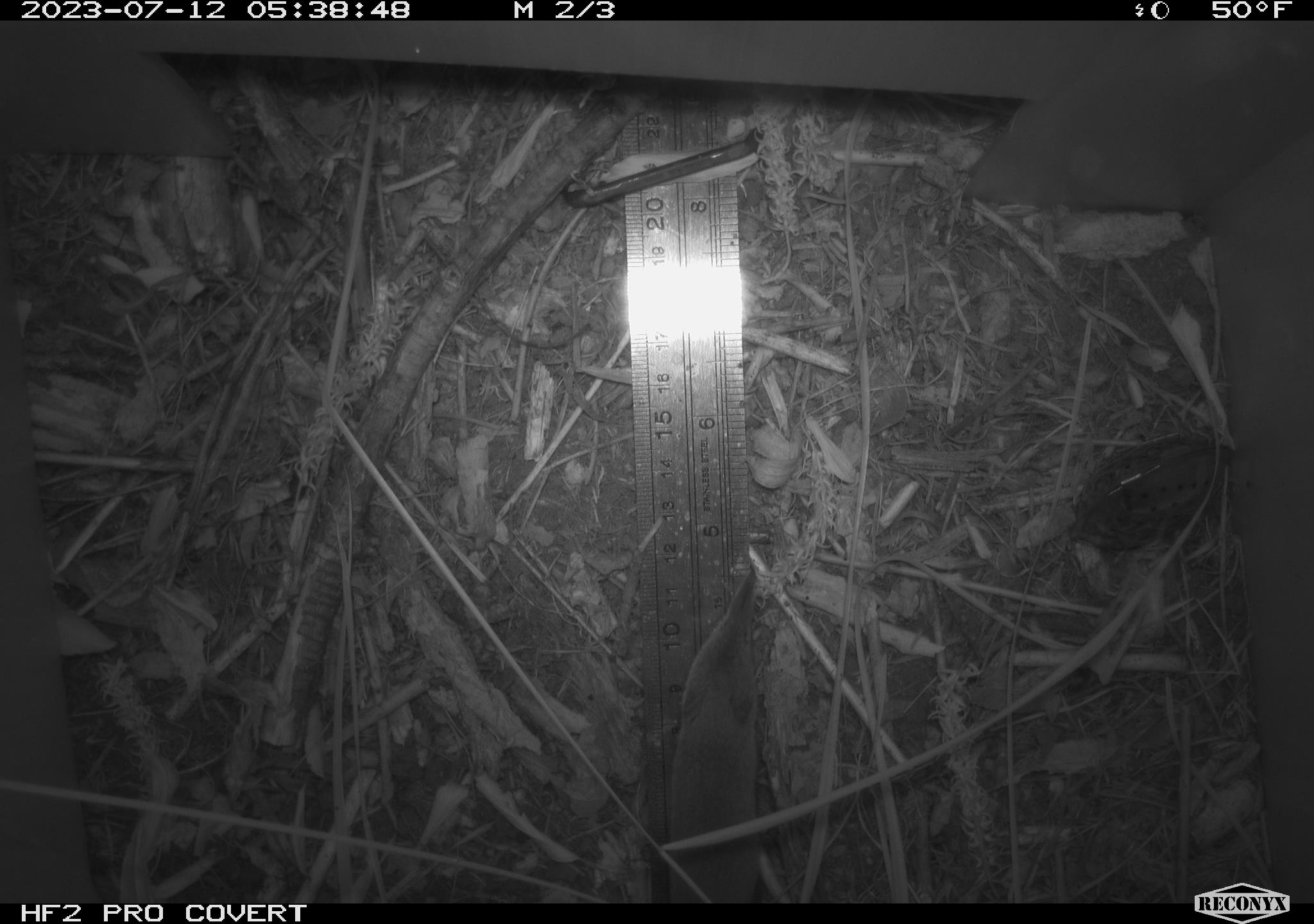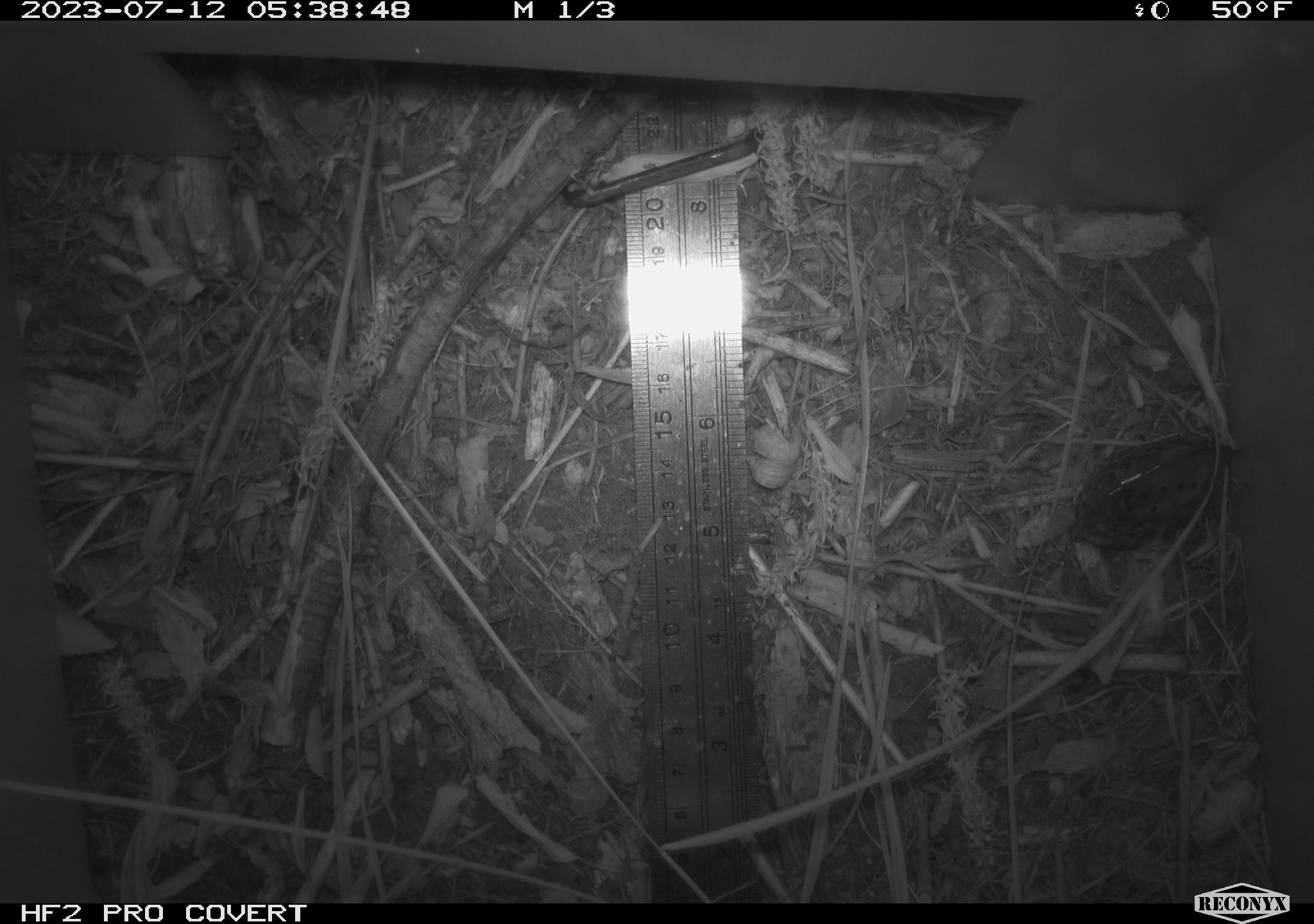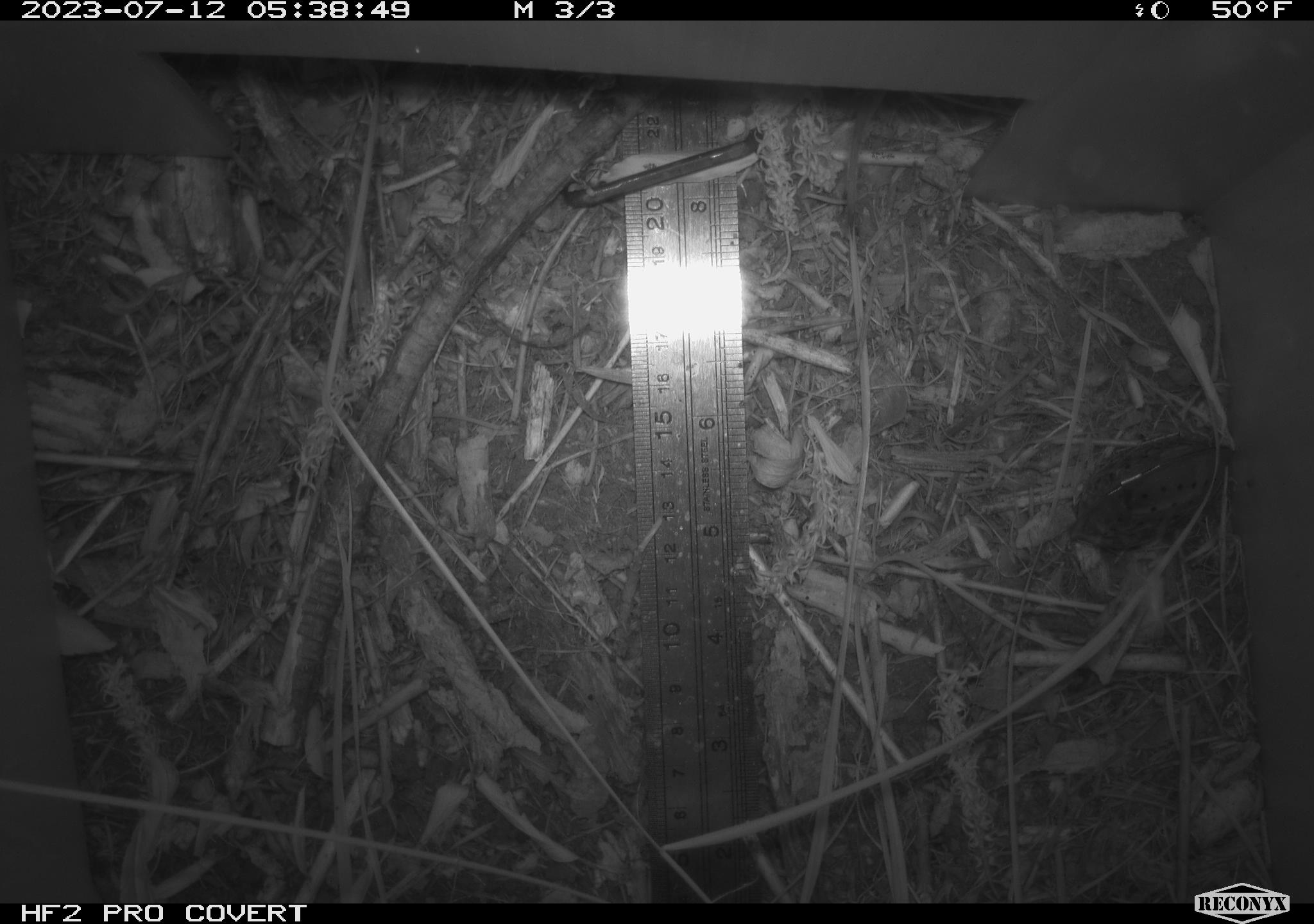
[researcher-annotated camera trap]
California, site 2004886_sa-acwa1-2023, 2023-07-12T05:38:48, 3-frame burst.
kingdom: Animalia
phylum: Chordata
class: Mammalia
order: Eulipotyphla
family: Soricidae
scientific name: Soricidae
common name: shrews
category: soricidae family